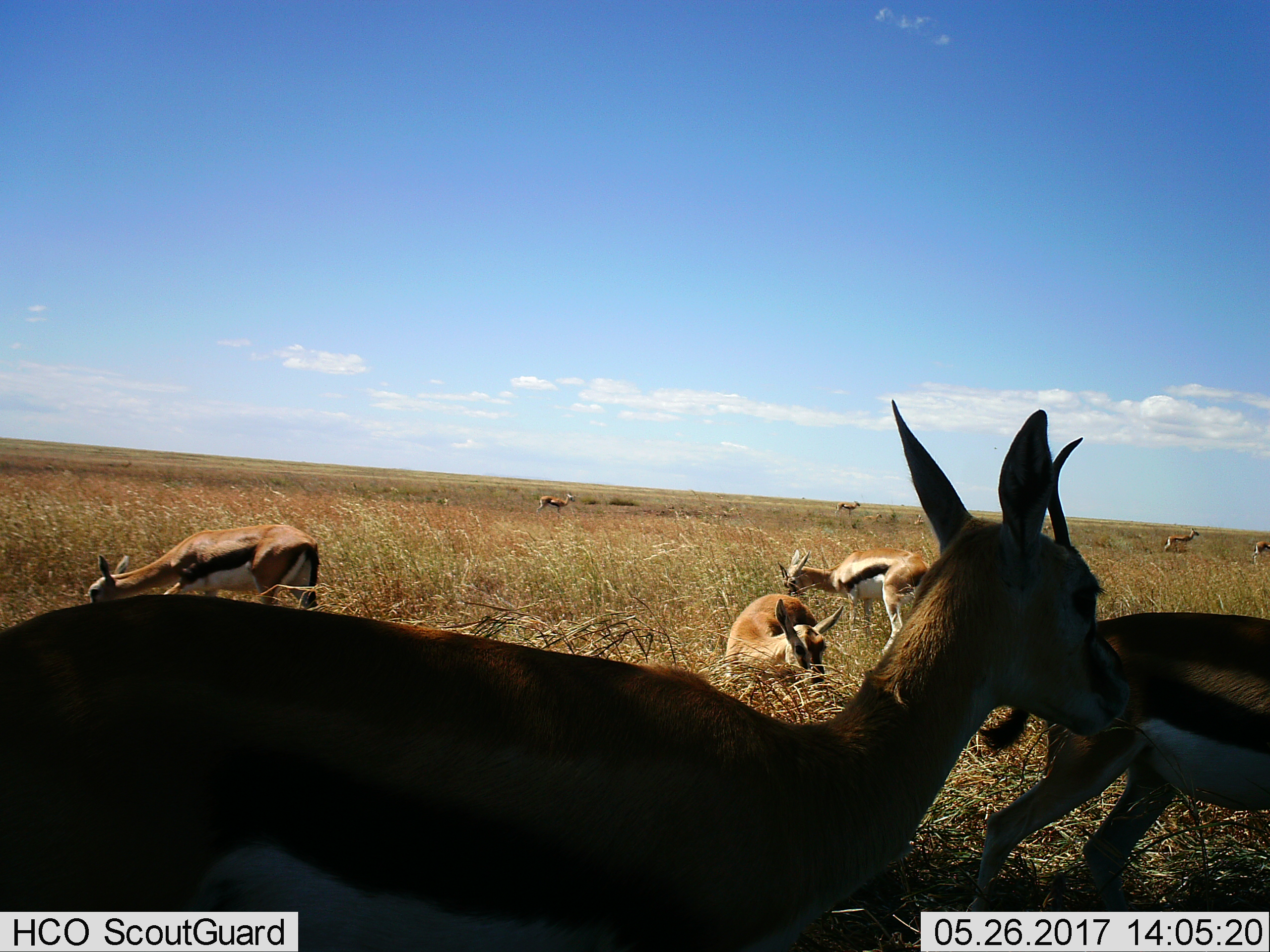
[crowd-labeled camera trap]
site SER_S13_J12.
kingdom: Animalia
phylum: Chordata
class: Mammalia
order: Artiodactyla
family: Bovidae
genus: Eudorcas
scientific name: Eudorcas thomsonii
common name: thomson's gazelle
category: gazellethomsons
Gazellethomsons (thomson's gazelle) (Eudorcas thomsonii), count 9. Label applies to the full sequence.